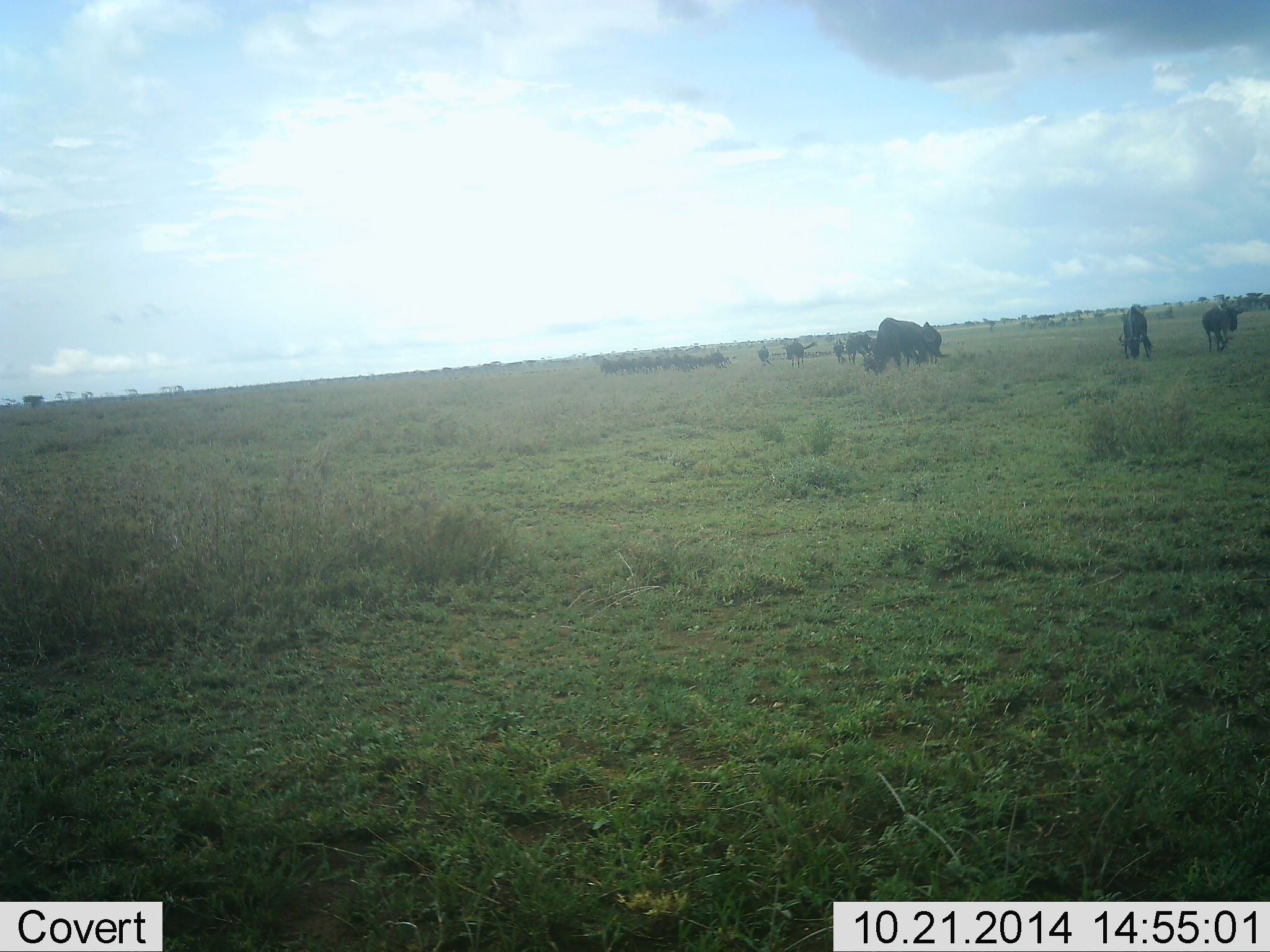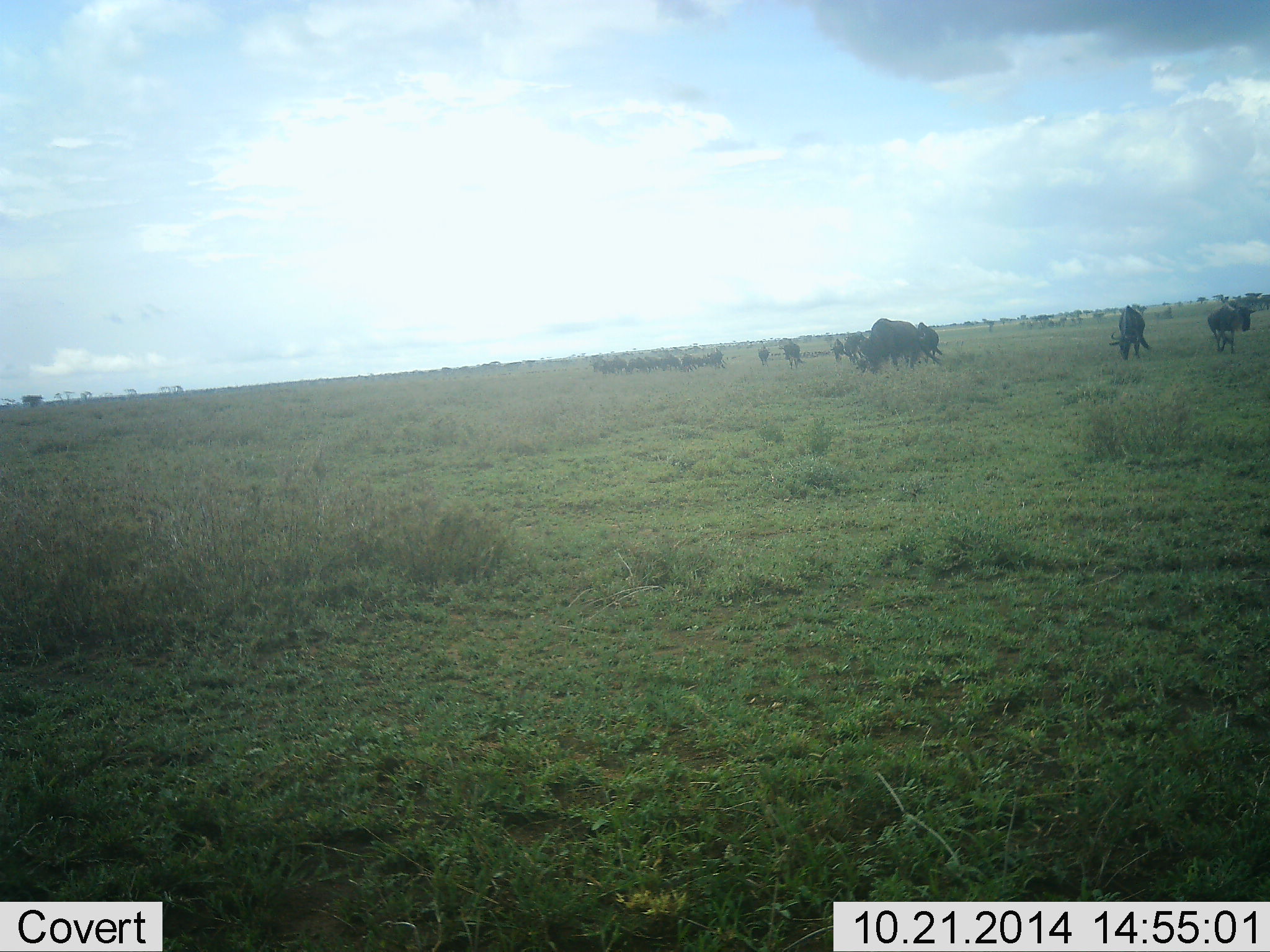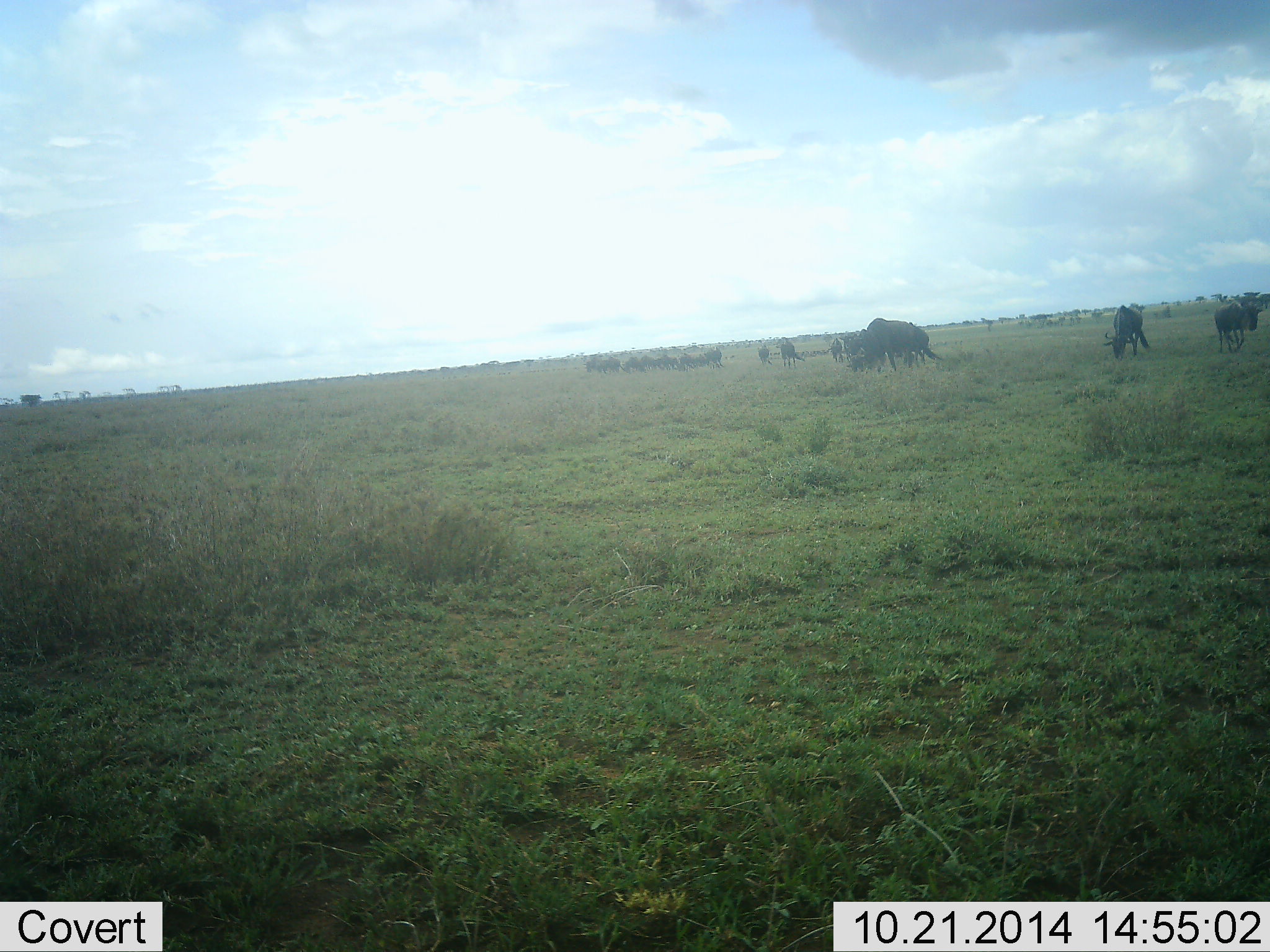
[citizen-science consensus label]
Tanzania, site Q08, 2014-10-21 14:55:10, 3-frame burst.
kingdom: Animalia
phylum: Chordata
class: Mammalia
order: Artiodactyla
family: Bovidae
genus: Connochaetes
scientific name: Connochaetes taurinus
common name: blue wildebeest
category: wildebeest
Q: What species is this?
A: Wildebeest (blue wildebeest) (Connochaetes taurinus).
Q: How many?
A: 11-50.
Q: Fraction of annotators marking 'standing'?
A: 20%.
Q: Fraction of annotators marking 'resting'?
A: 0%.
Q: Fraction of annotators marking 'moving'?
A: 60%.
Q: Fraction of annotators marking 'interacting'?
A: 0%.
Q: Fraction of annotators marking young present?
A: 10%.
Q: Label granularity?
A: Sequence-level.